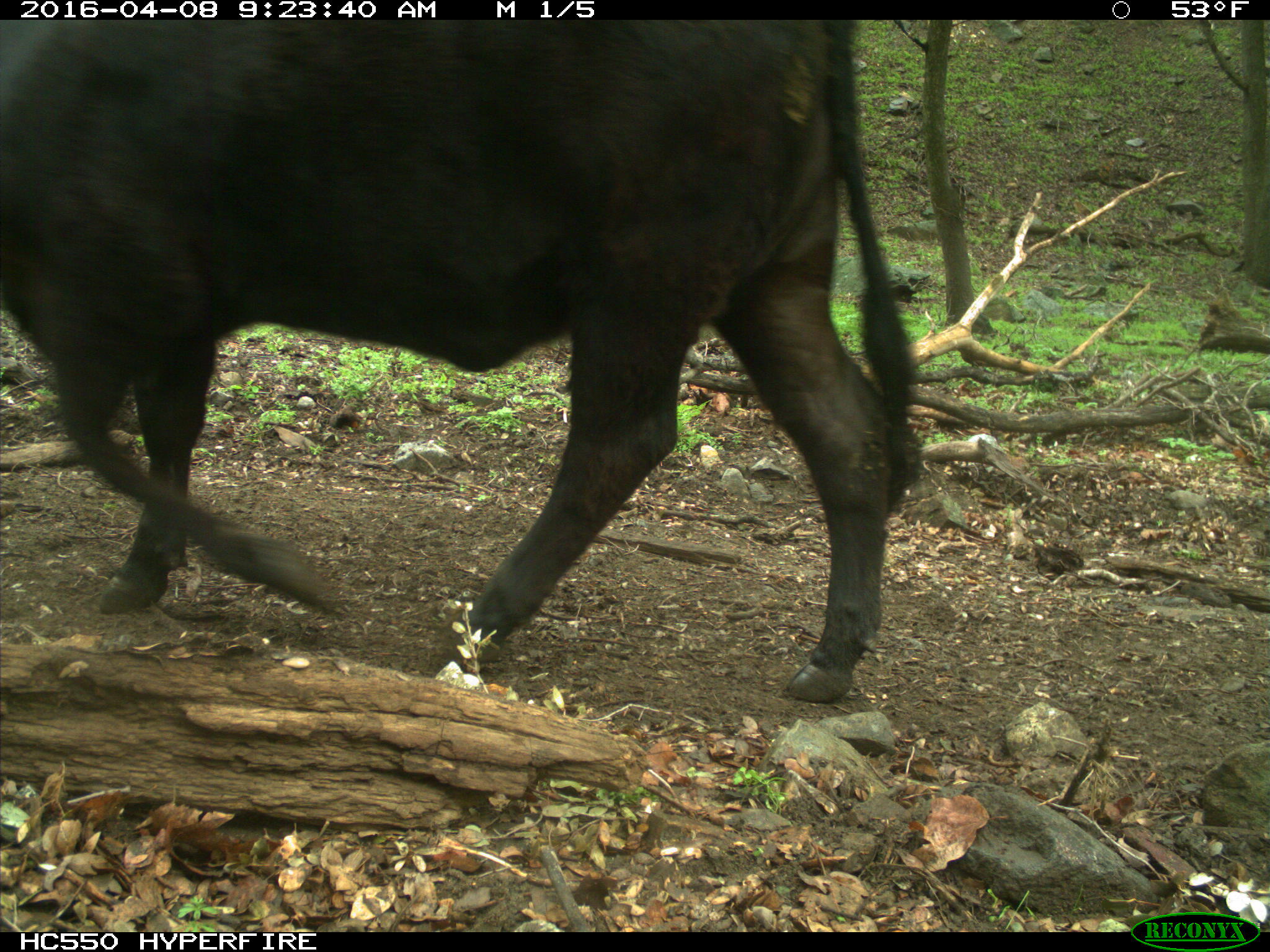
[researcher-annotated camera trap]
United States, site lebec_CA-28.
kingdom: Animalia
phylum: Chordata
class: Mammalia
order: Artiodactyla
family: Bovidae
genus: Bos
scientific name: Bos taurus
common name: domestic cow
Bos taurus (domestic cow).